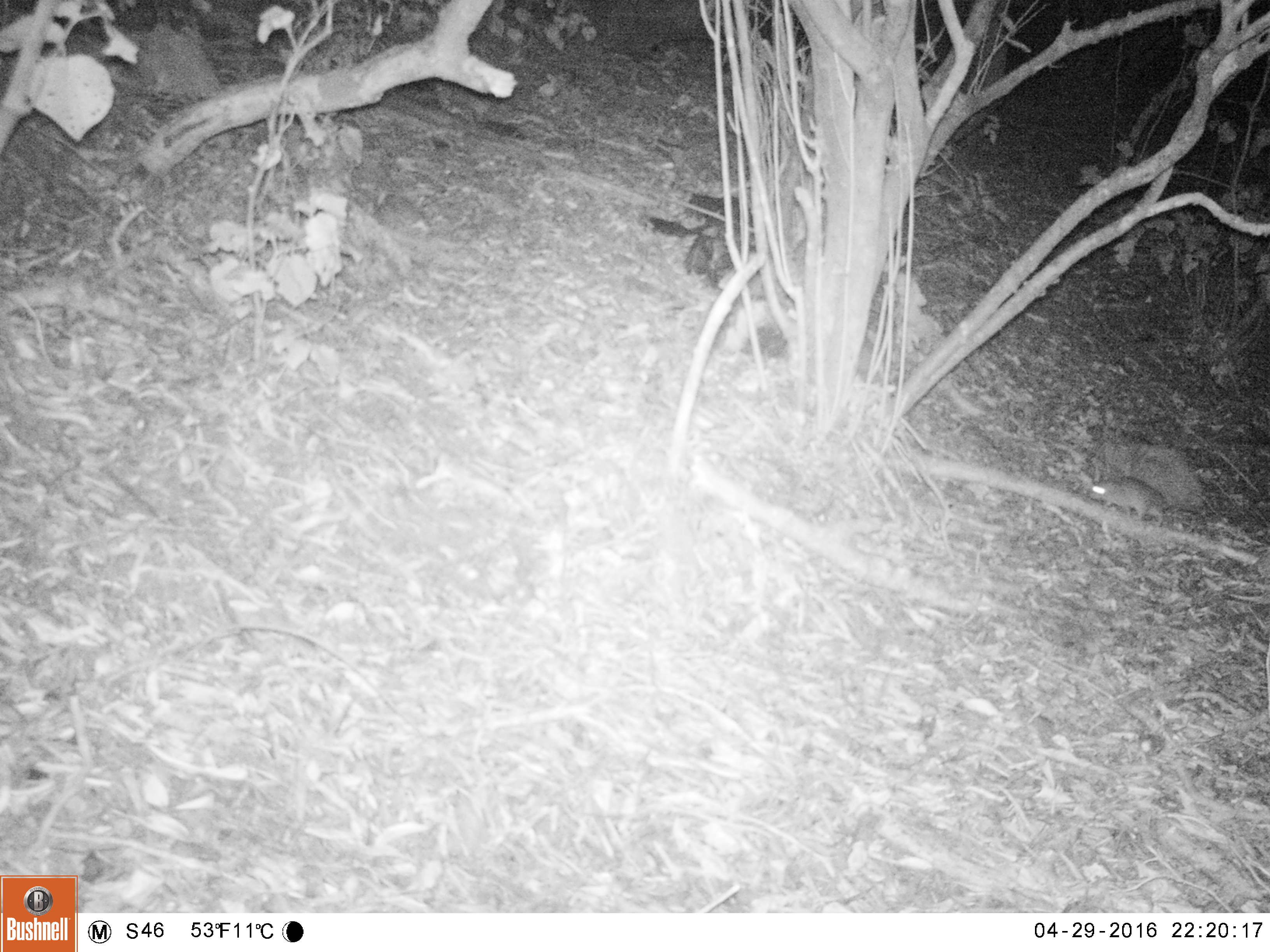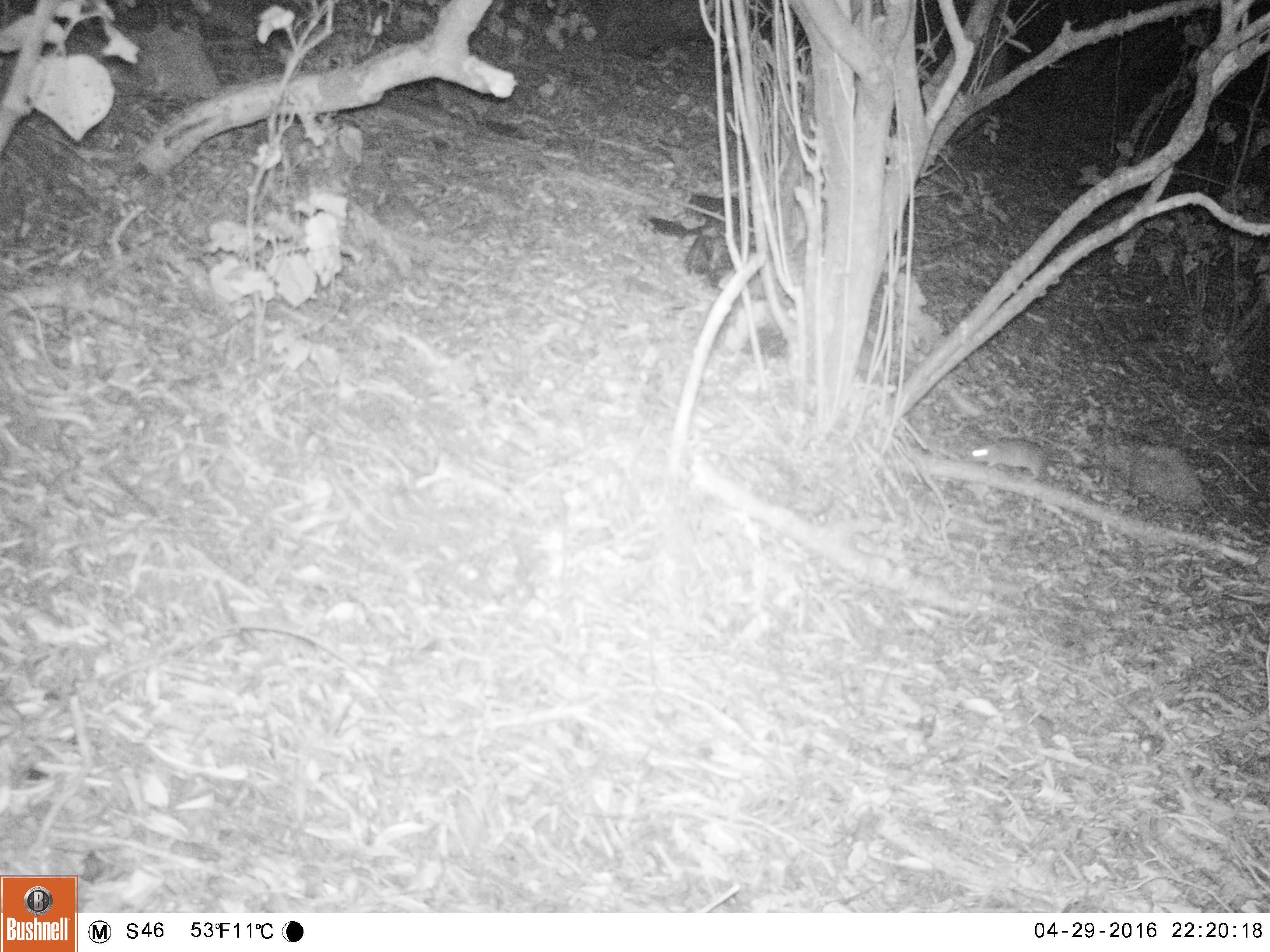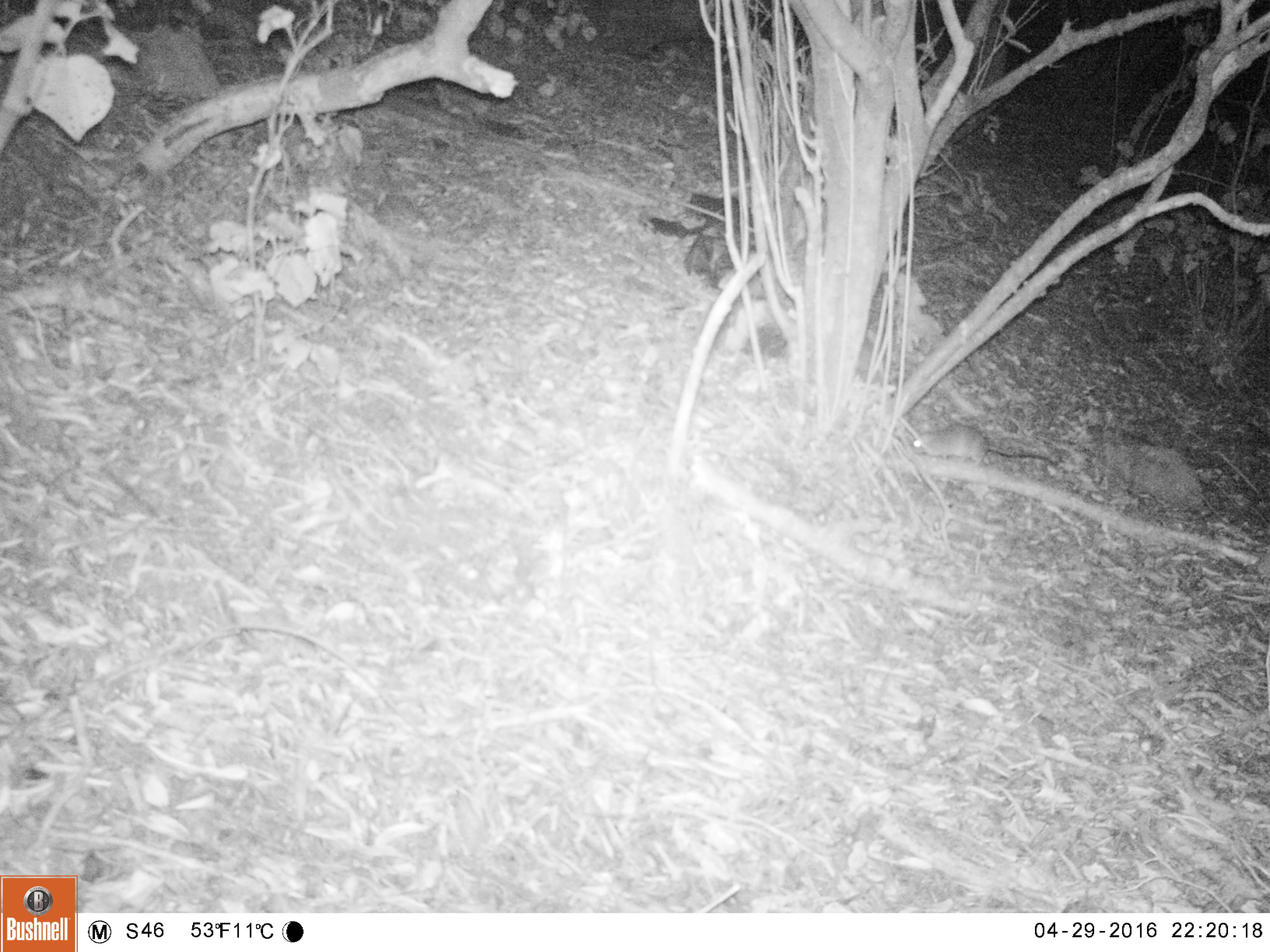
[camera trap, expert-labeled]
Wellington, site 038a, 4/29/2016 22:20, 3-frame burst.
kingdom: Animalia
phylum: Chordata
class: Mammalia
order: Rodentia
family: Muridae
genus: Rattus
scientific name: Rattus rattus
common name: ship rat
Ship rat (Rattus rattus).